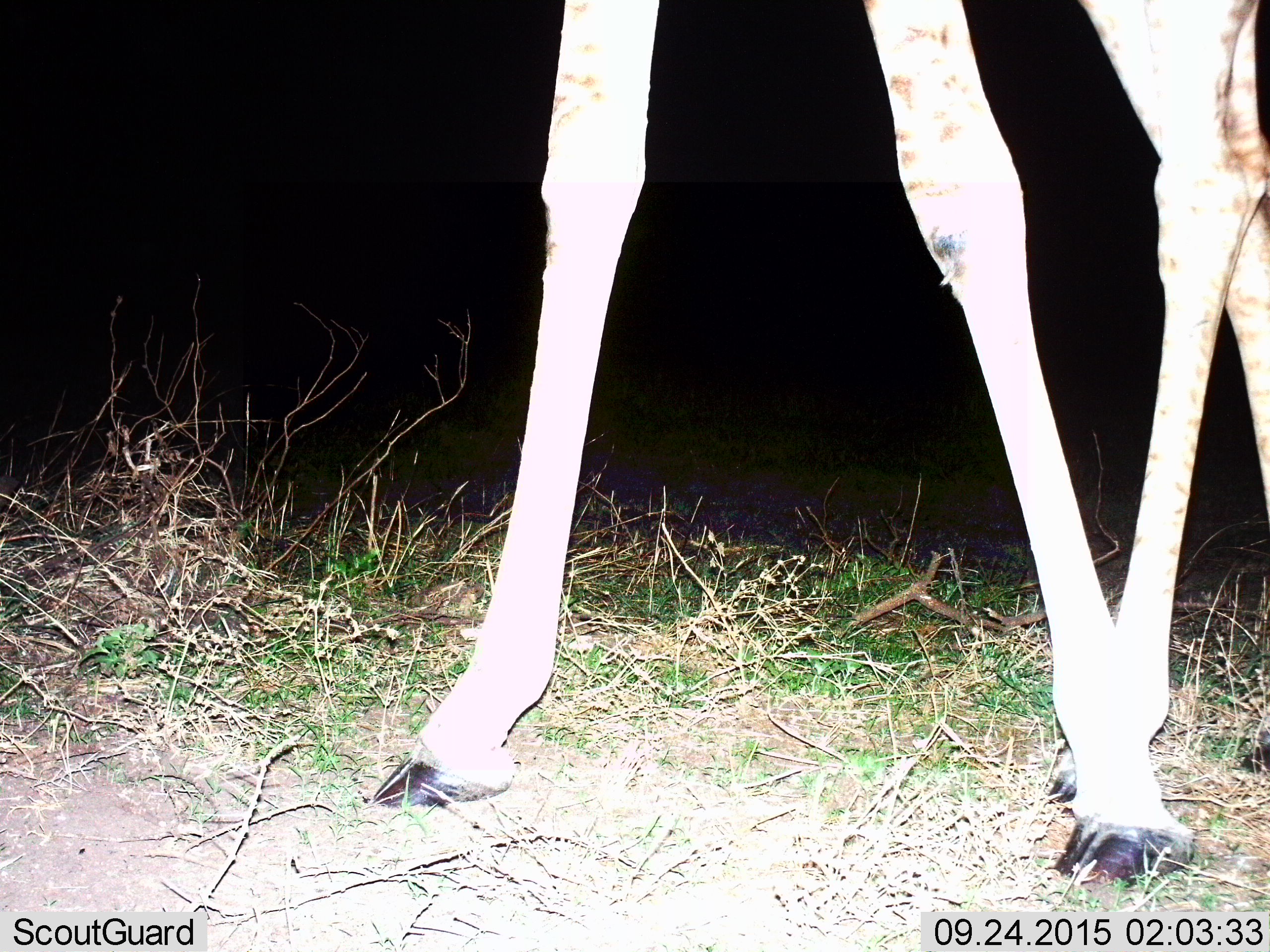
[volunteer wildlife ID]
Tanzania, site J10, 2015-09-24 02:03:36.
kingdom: Animalia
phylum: Chordata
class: Mammalia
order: Artiodactyla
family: Giraffidae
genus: Giraffa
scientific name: Giraffa camelopardalis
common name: giraffe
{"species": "giraffe (Giraffa camelopardalis)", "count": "1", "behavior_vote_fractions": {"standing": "60%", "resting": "0%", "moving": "50%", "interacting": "0%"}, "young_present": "10%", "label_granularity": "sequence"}